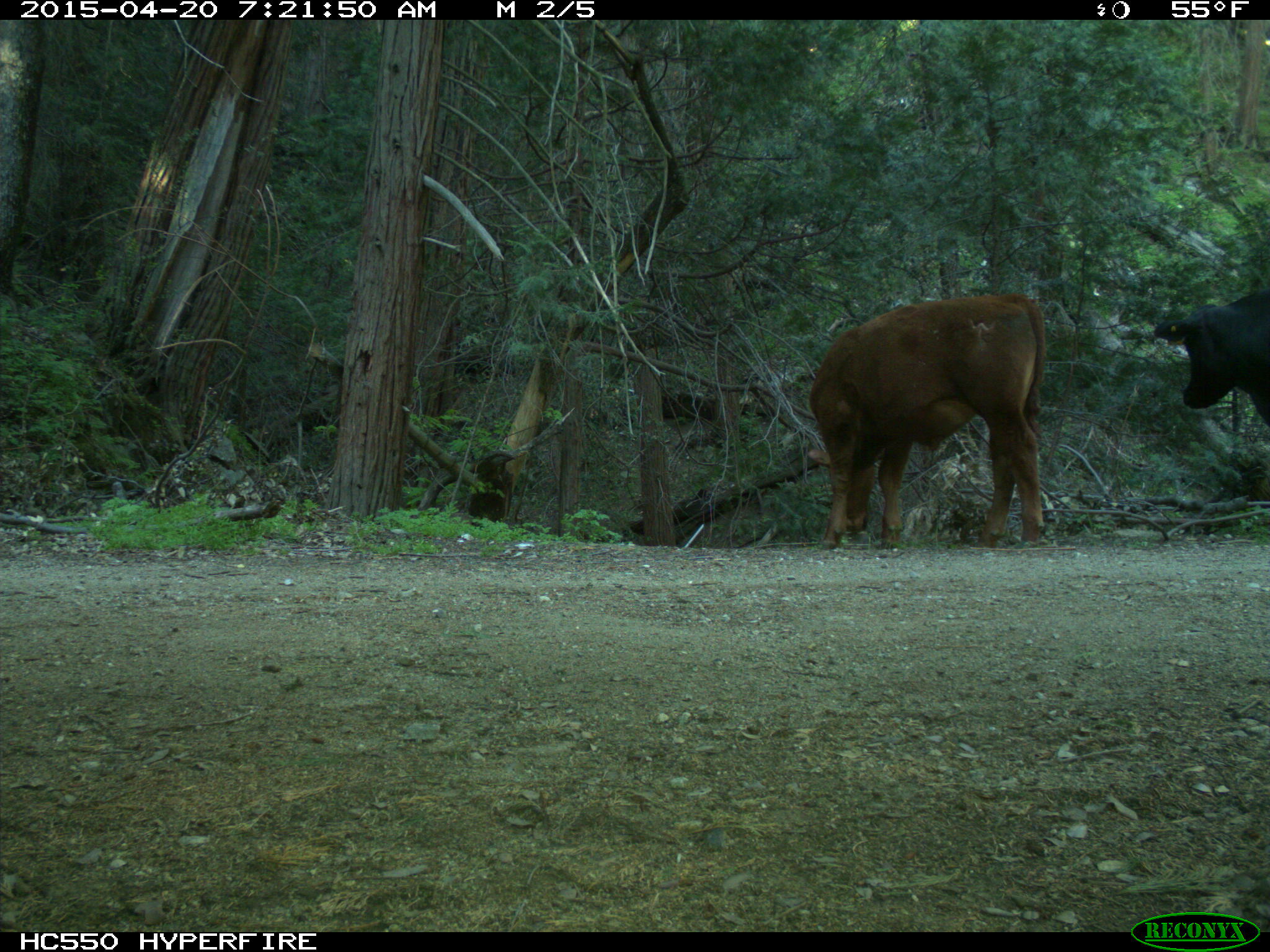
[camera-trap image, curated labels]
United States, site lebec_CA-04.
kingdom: Animalia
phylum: Chordata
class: Mammalia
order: Artiodactyla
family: Bovidae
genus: Bos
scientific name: Bos taurus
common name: domestic cow